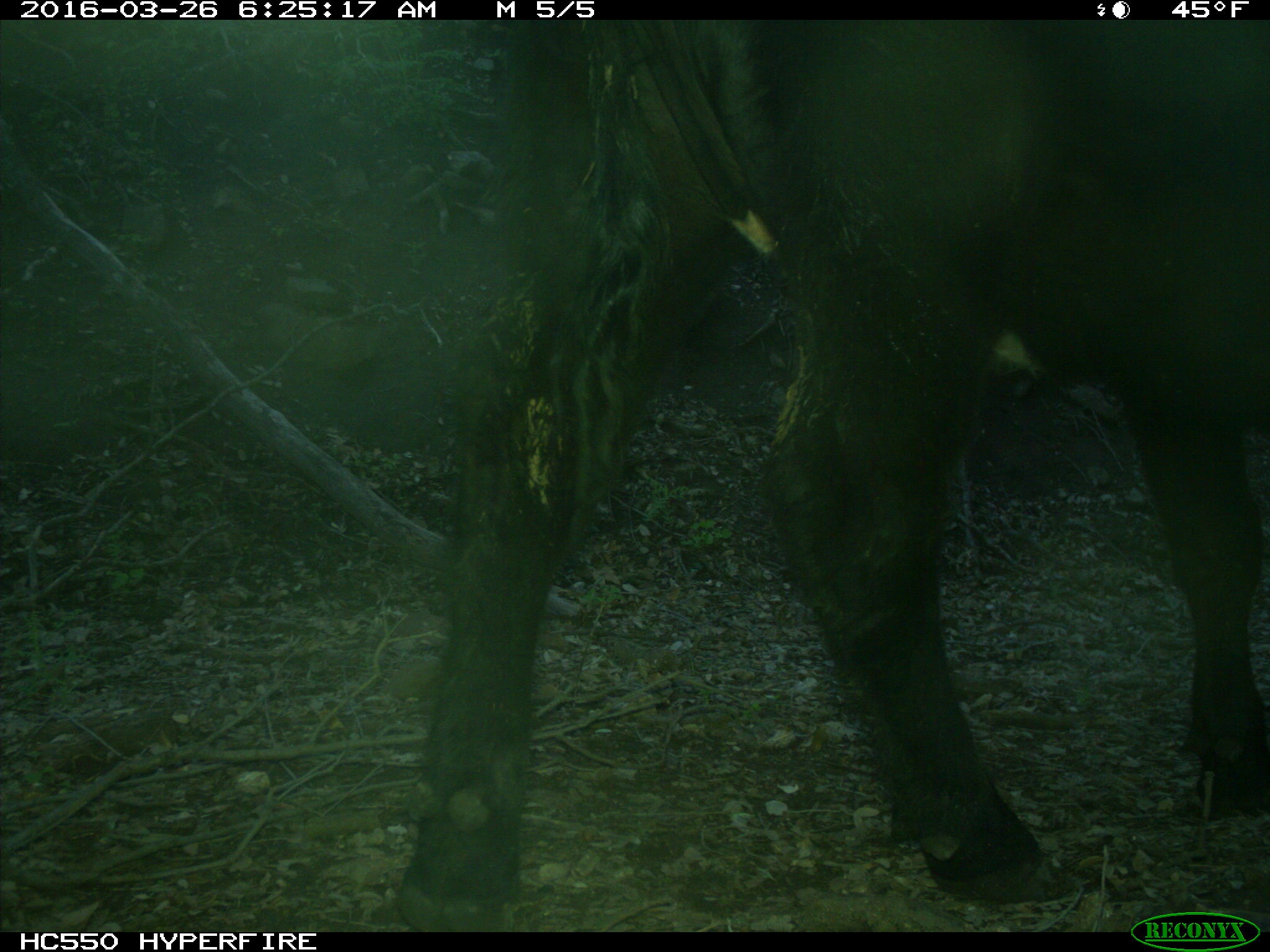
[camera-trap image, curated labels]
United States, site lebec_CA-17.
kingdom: Animalia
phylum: Chordata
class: Mammalia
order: Artiodactyla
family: Bovidae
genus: Bos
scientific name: Bos taurus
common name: domestic cow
Bos taurus (domestic cow).